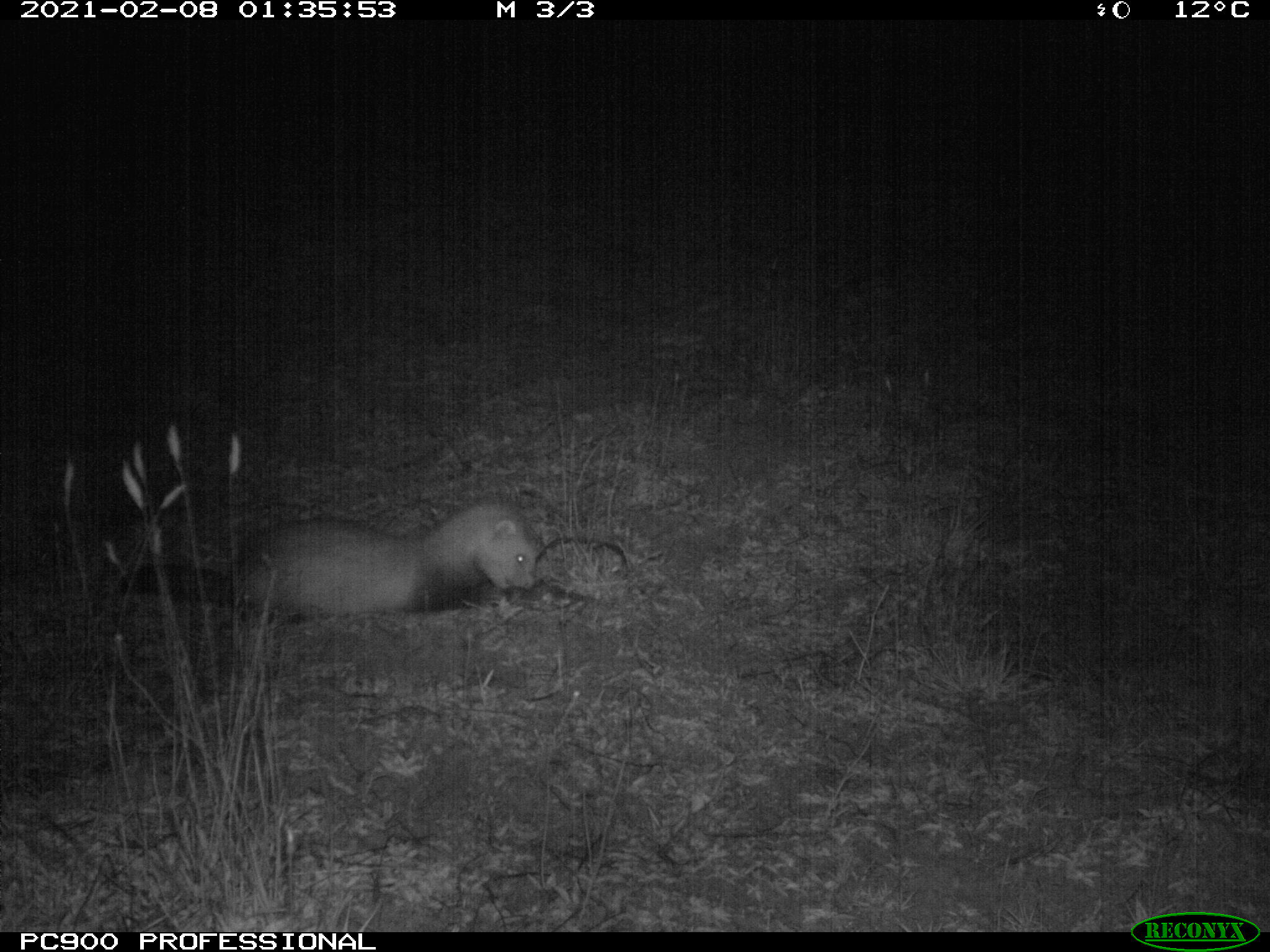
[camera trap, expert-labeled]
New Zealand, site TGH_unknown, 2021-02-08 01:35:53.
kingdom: Animalia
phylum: Chordata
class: Mammalia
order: Carnivora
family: Mustelidae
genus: Mustela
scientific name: Mustela furo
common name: ferret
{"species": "ferret (Mustela furo)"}